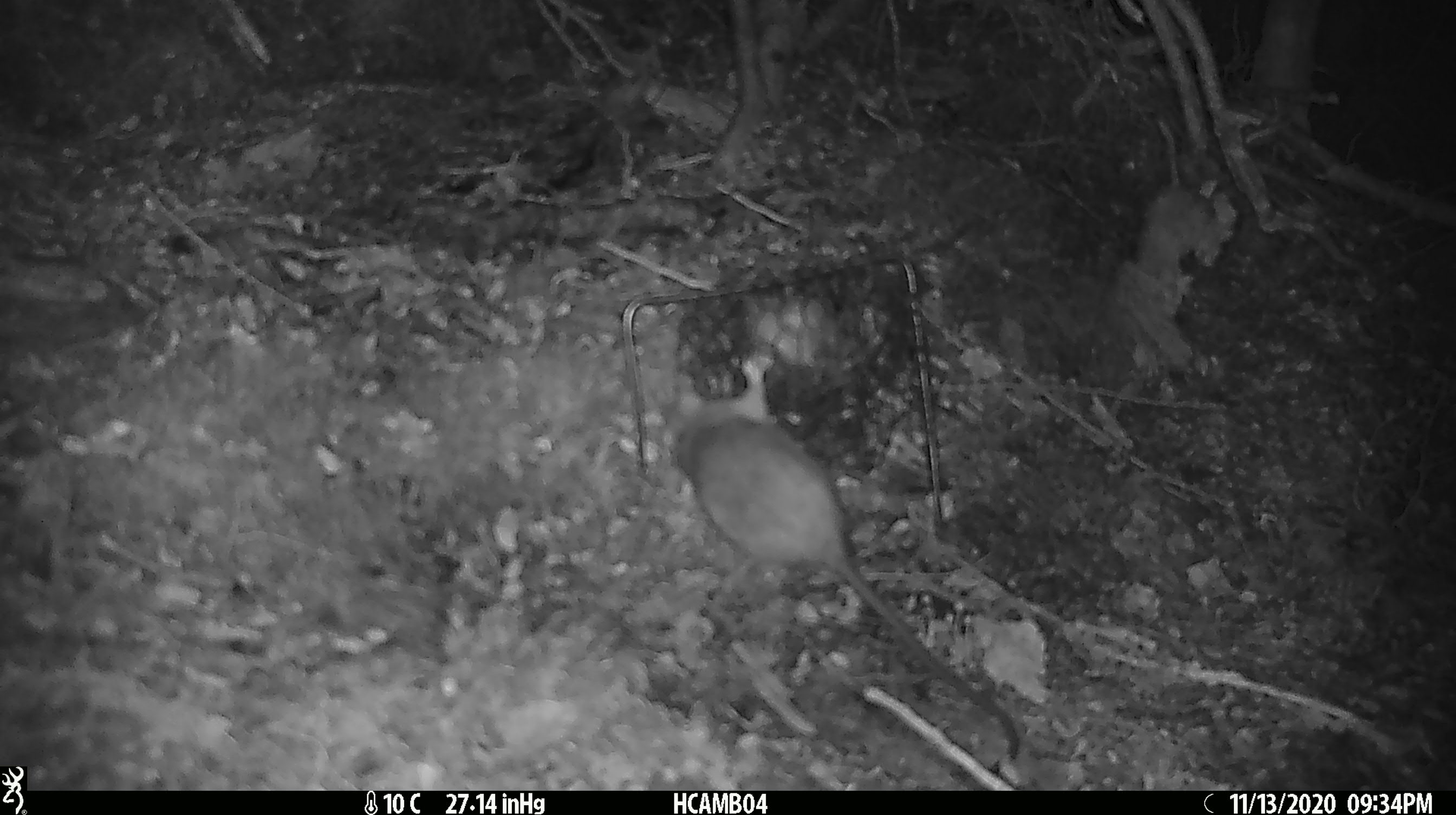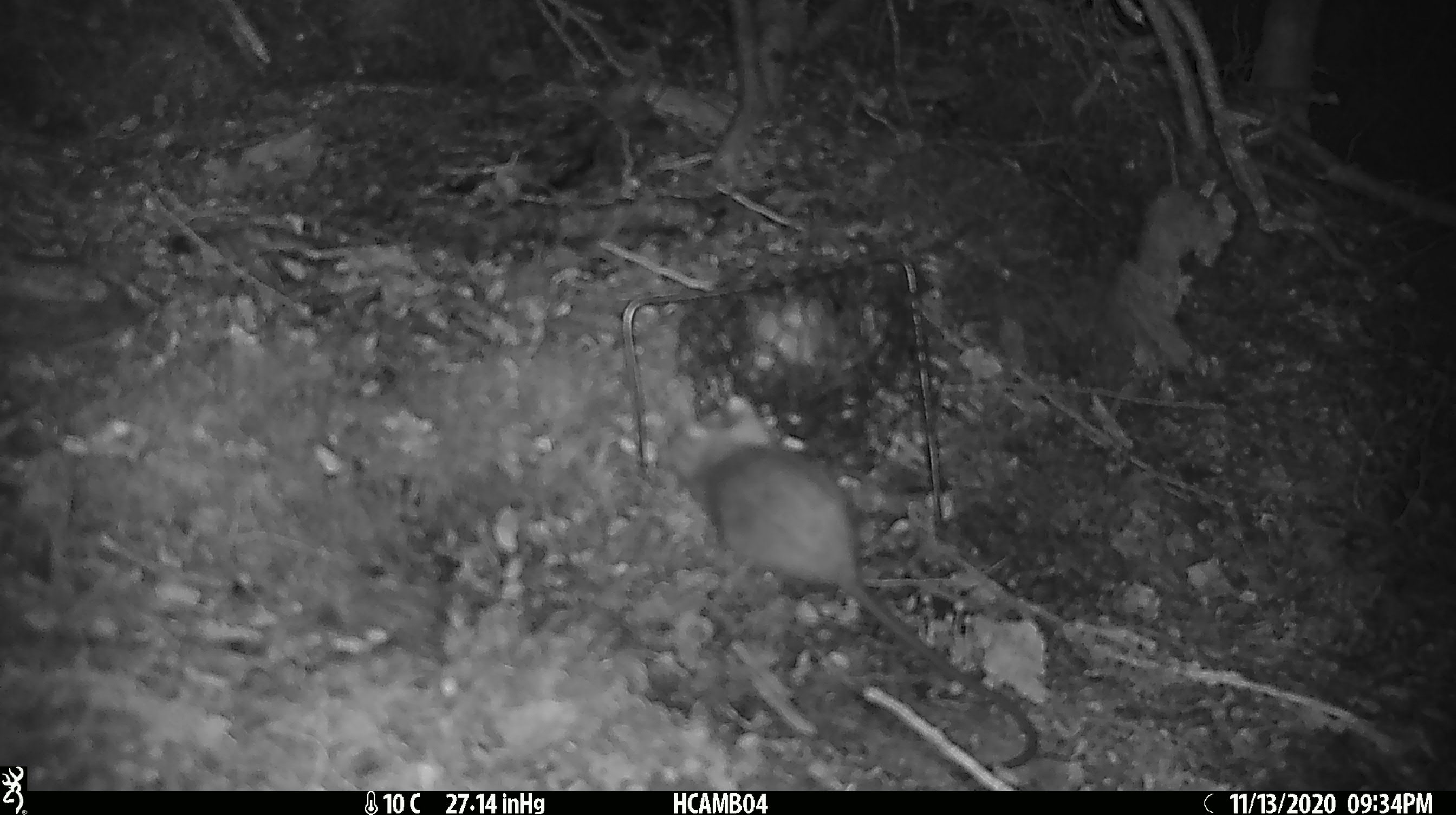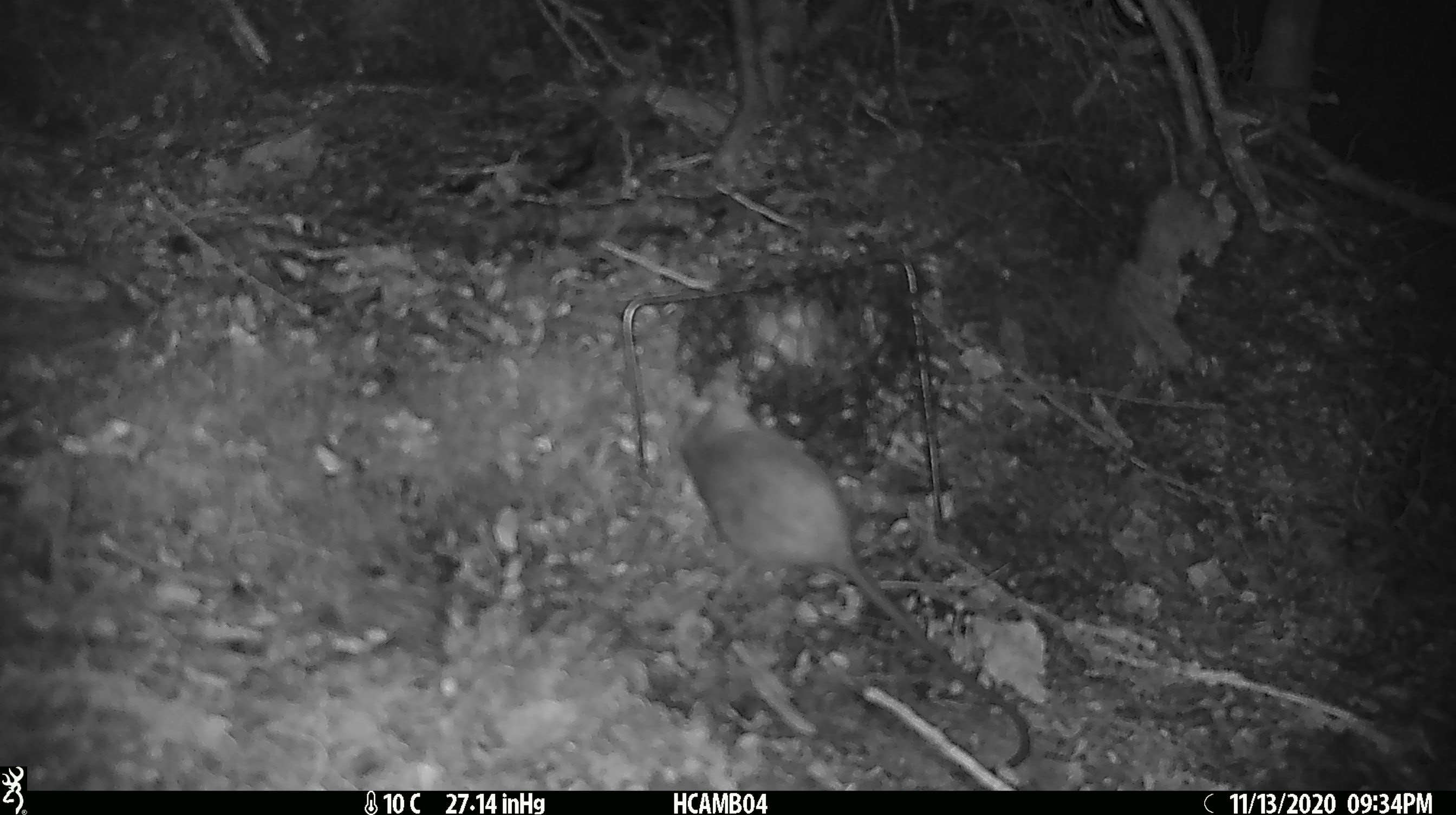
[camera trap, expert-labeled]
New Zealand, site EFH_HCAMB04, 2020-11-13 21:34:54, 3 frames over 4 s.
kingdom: Animalia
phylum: Chordata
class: Mammalia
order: Rodentia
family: Muridae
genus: Rattus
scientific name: Rattus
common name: rat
Rat (Rattus).